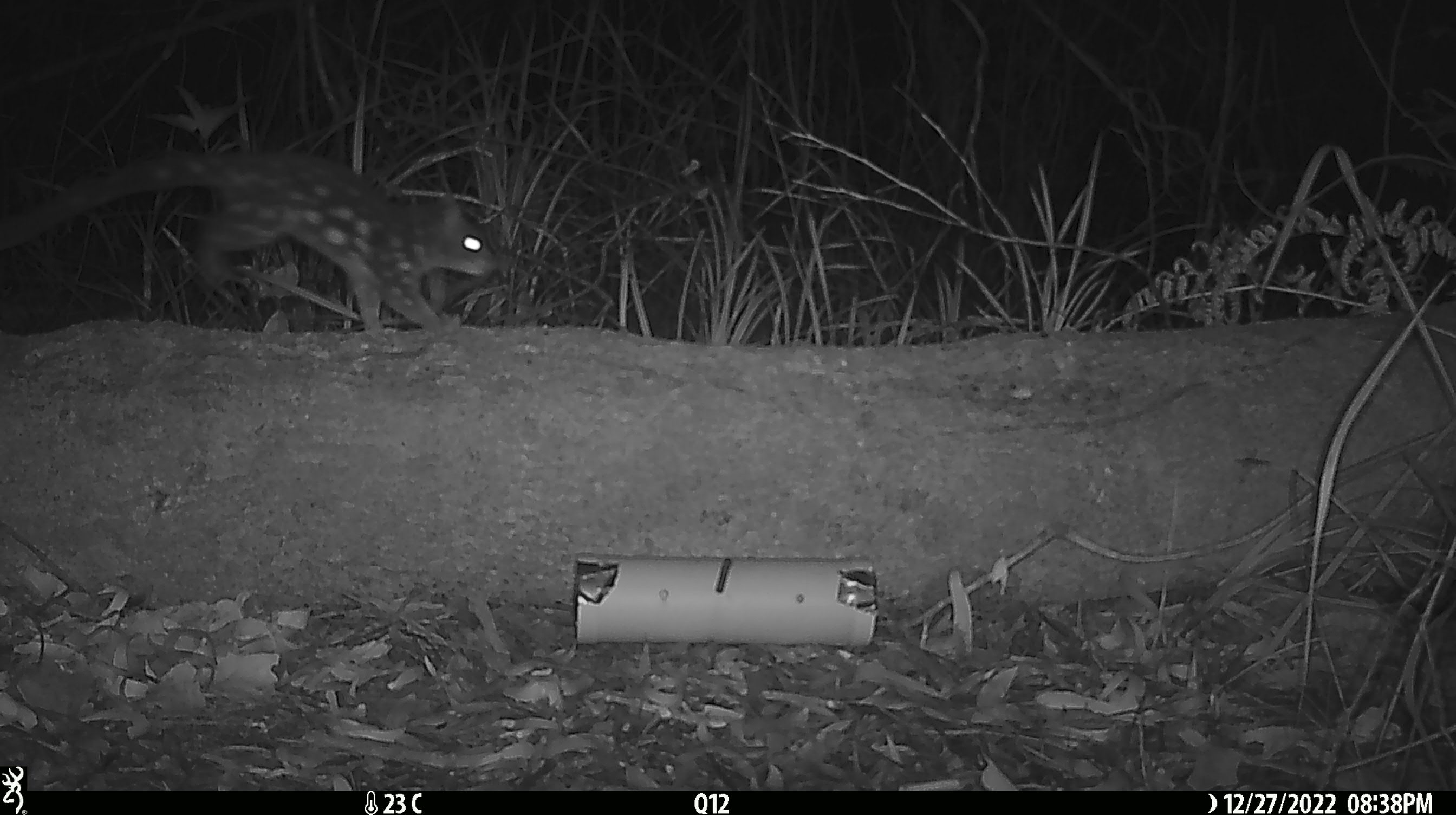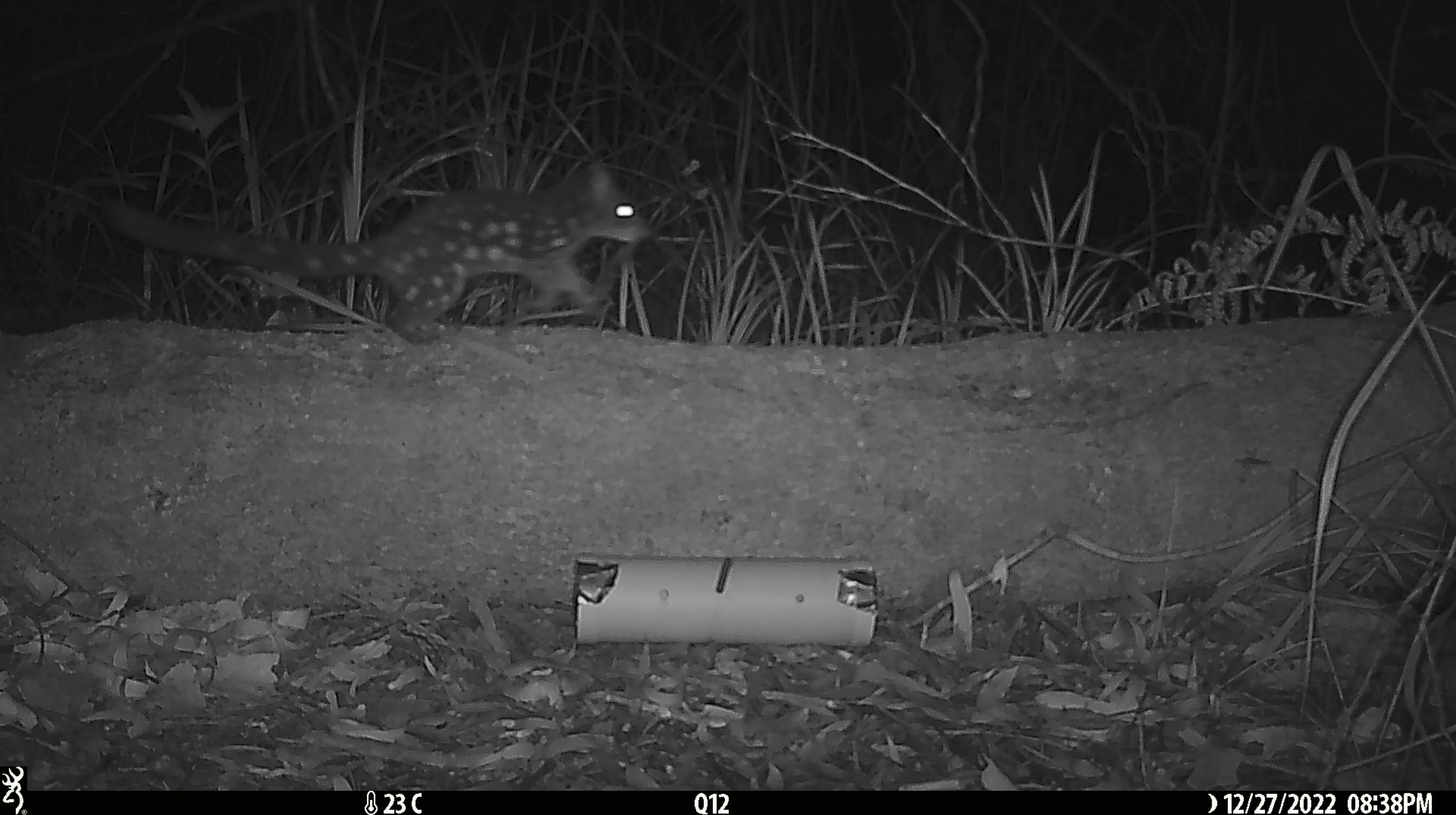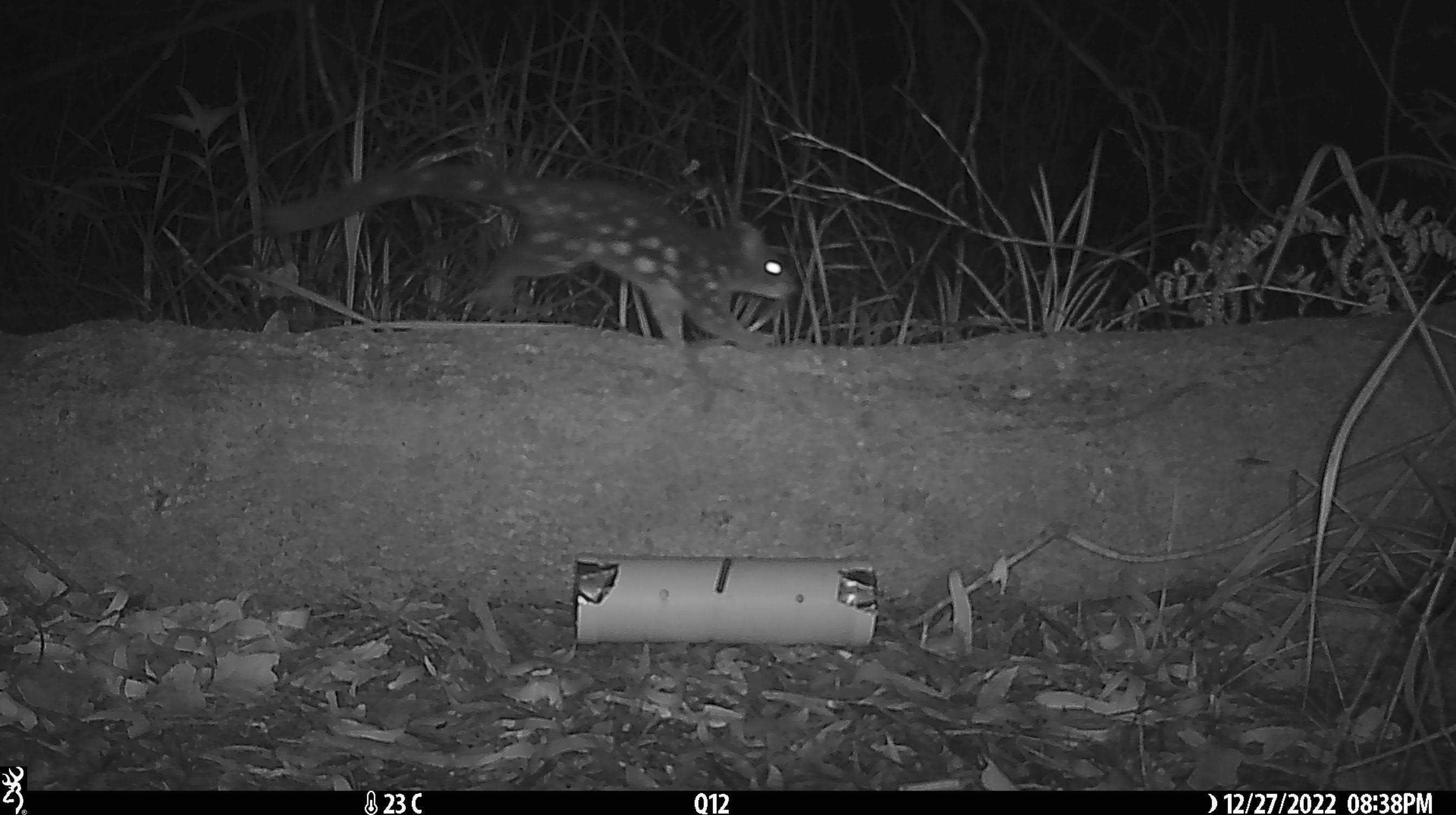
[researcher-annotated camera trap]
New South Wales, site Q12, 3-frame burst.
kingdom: Animalia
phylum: Chordata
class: Mammalia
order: Dasyuromorphia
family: Dasyuridae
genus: Dasyurus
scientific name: Dasyurus maculatus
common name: spotted-tailed quoll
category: quoll